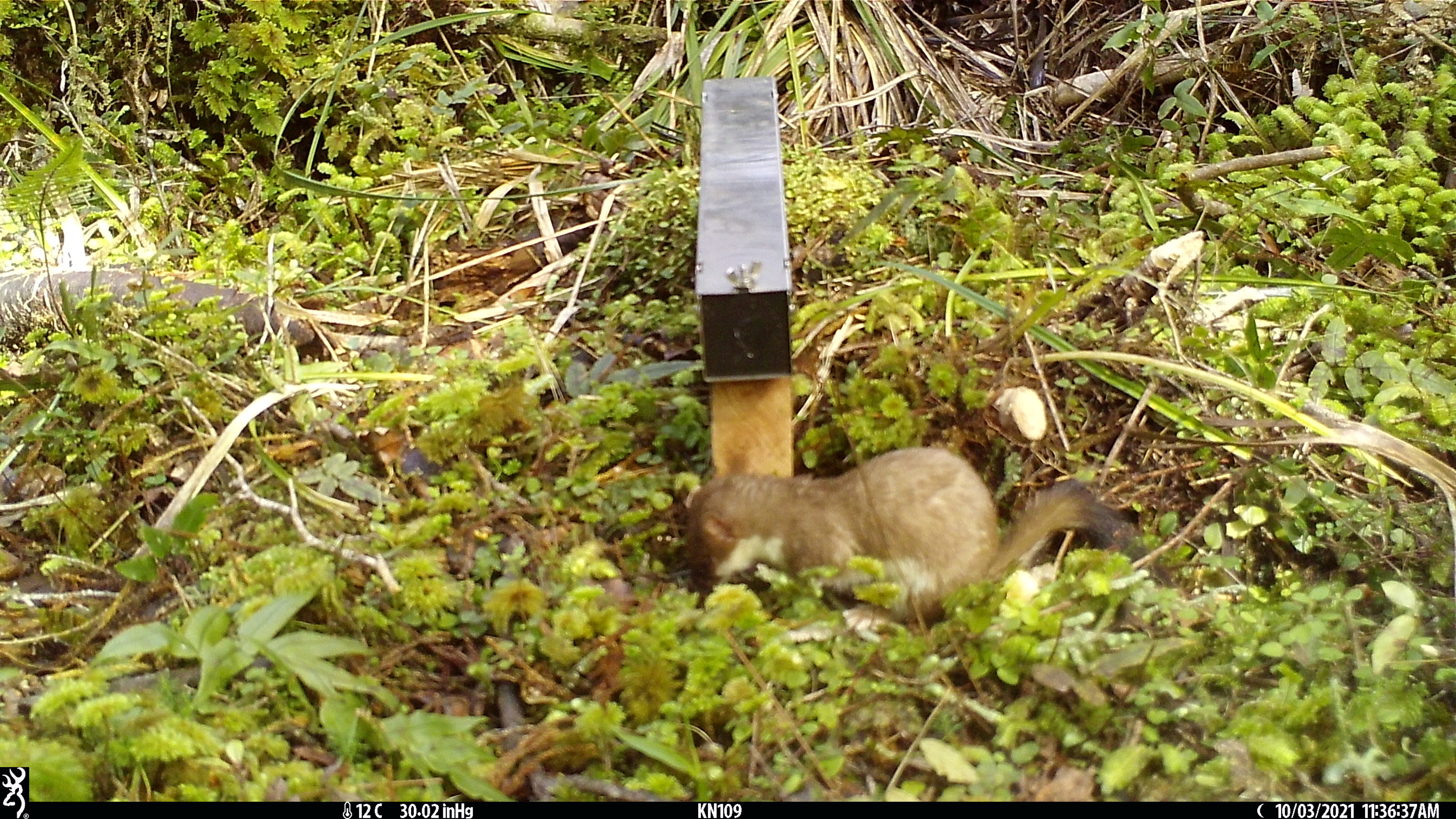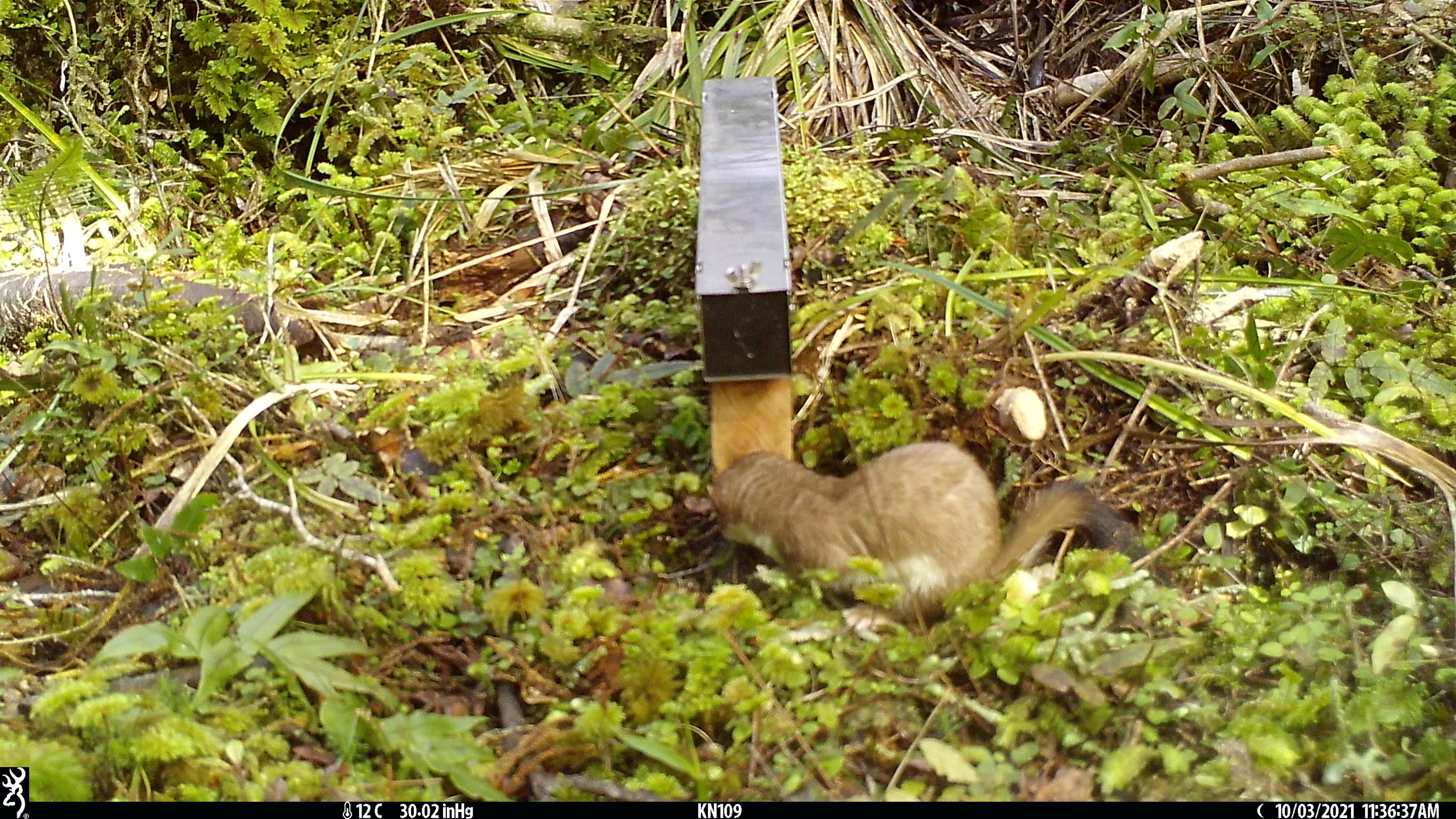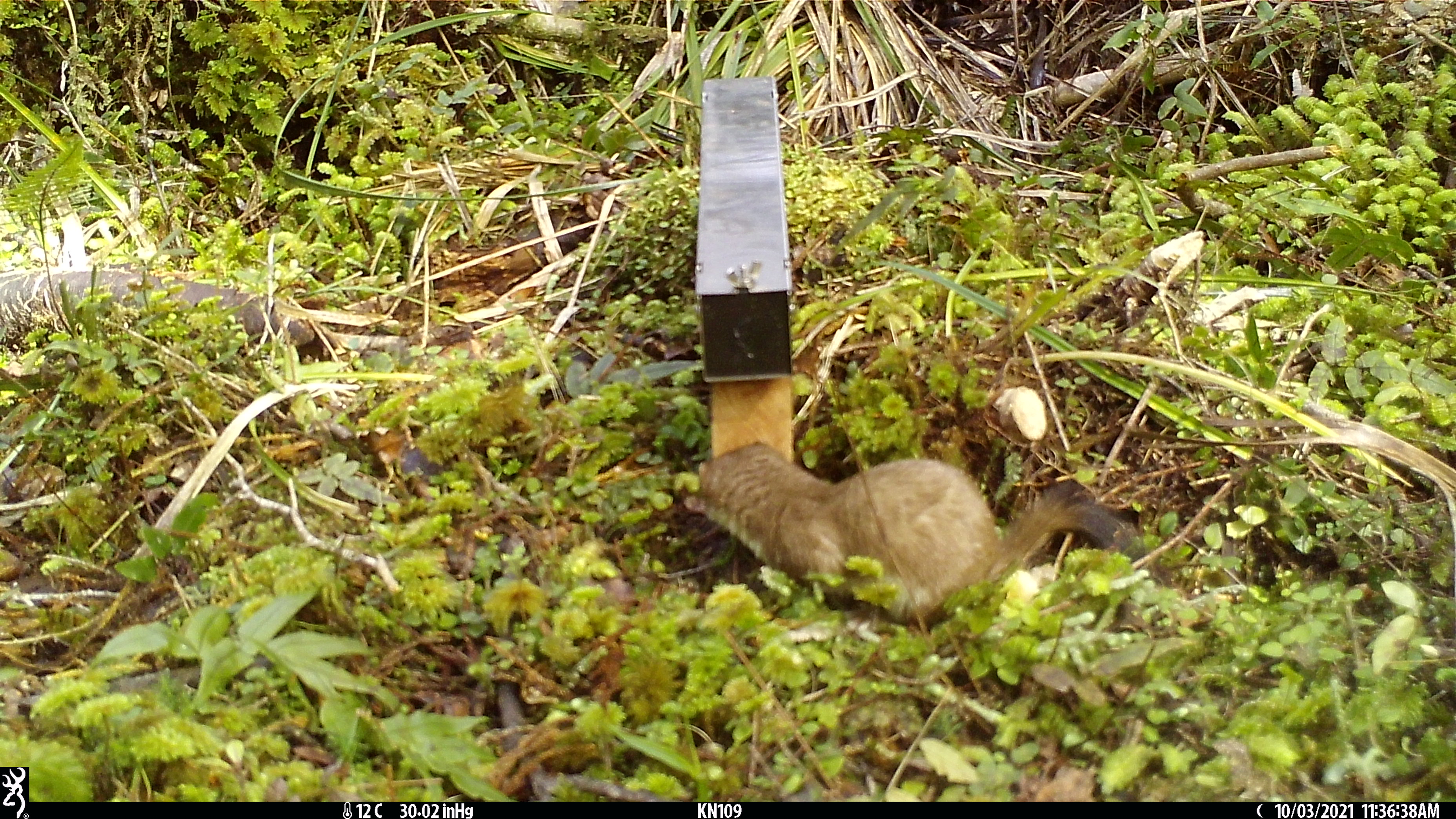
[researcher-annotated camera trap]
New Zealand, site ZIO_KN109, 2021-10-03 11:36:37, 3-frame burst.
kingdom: Animalia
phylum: Chordata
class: Mammalia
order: Carnivora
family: Mustelidae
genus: Mustela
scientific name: Mustela erminea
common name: stoat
Stoat (Mustela erminea).